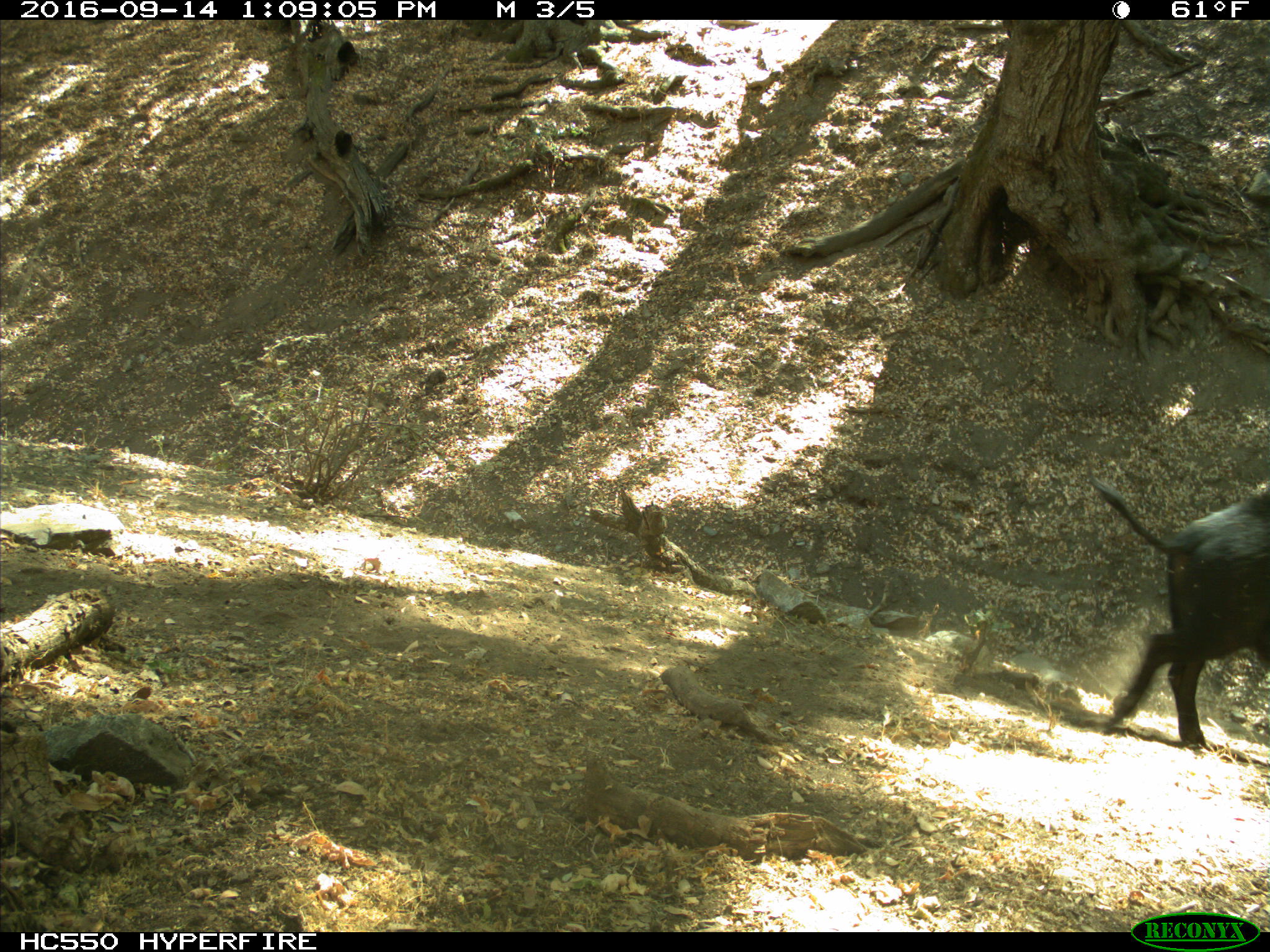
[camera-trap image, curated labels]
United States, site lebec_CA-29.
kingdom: Animalia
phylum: Chordata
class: Mammalia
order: Artiodactyla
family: Suidae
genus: Sus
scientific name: Sus scrofa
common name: wild boar